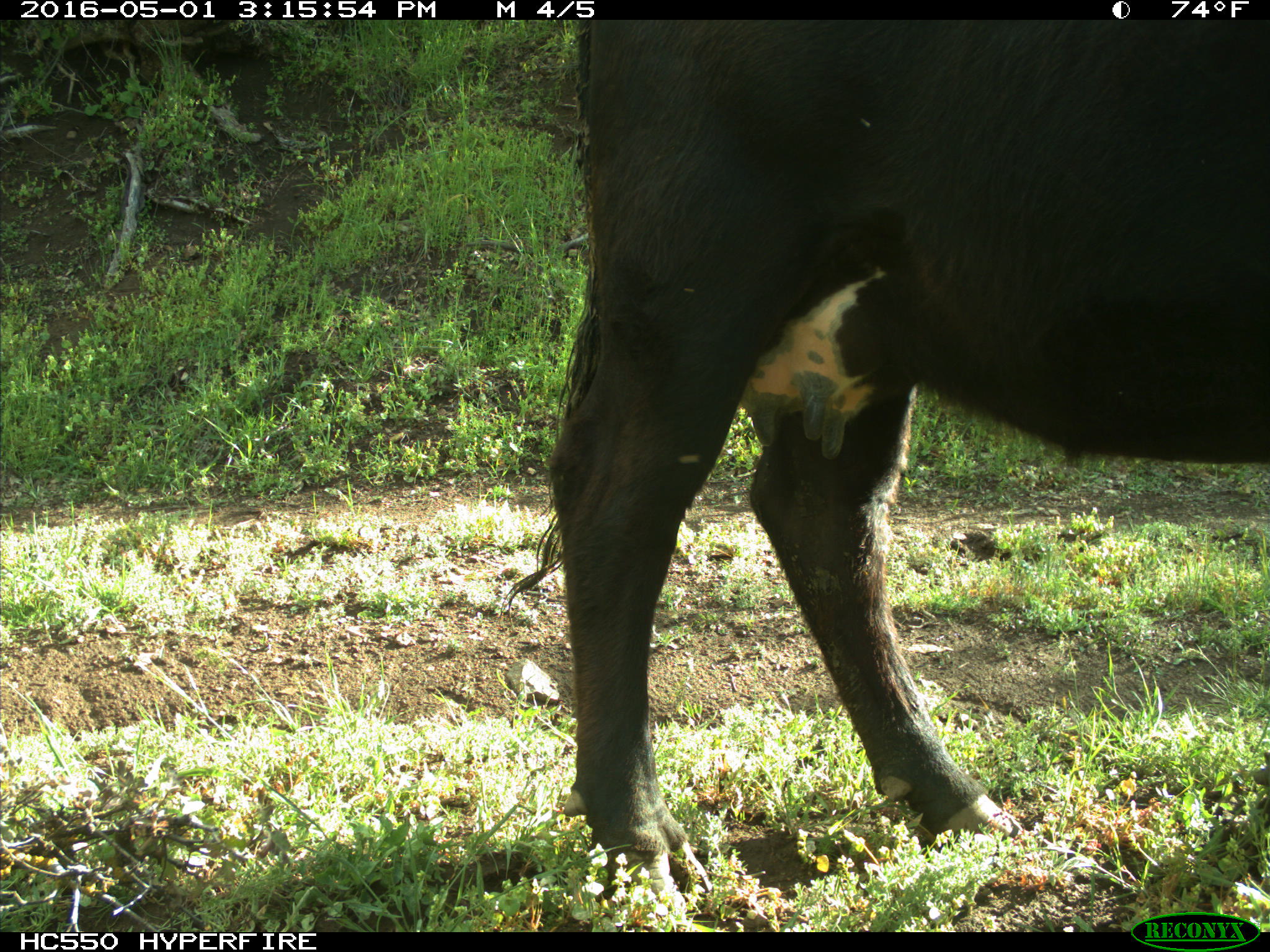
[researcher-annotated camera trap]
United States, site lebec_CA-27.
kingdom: Animalia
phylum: Chordata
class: Mammalia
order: Artiodactyla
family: Bovidae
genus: Bos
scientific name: Bos taurus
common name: domestic cow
Bos taurus (domestic cow).